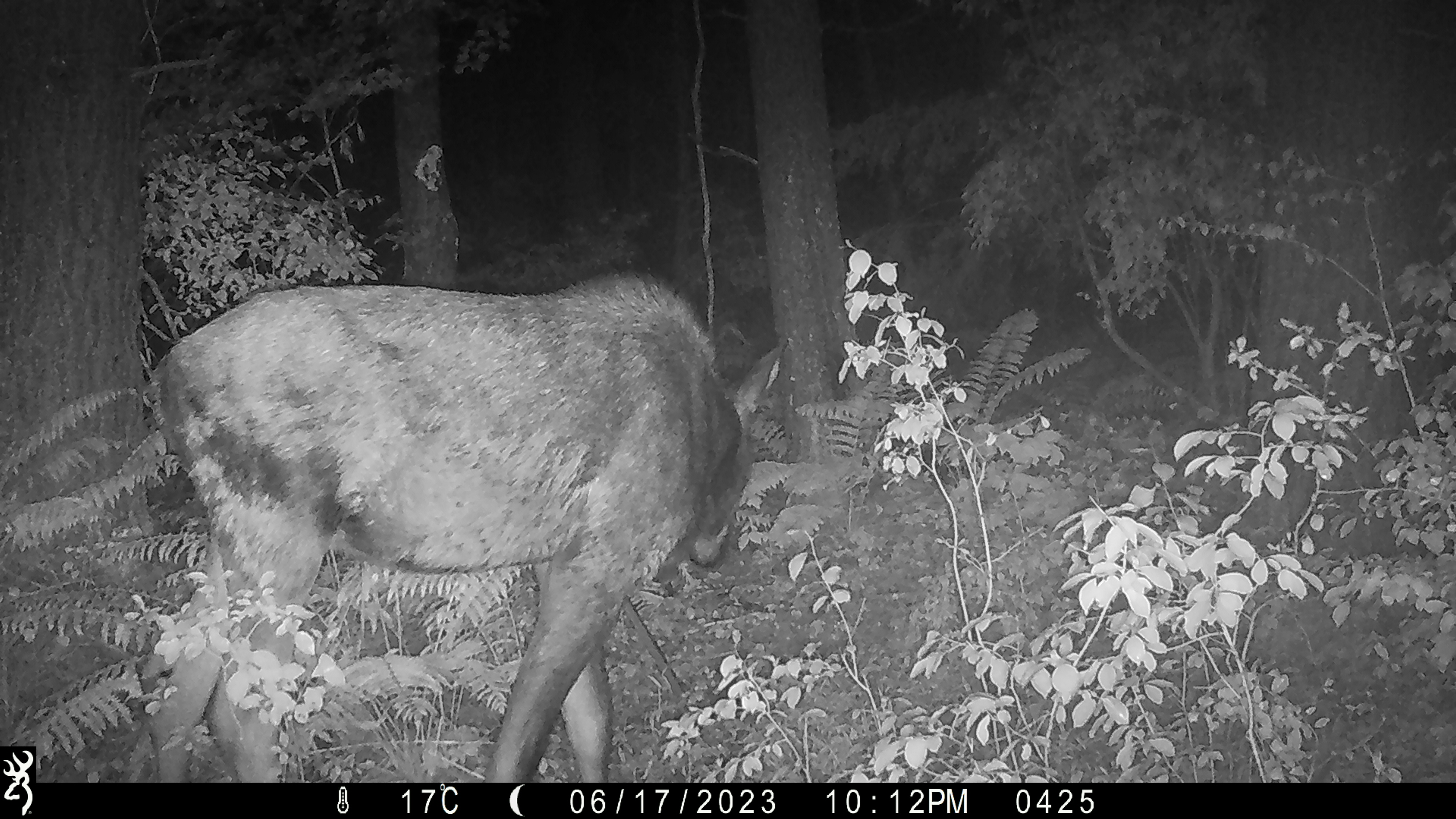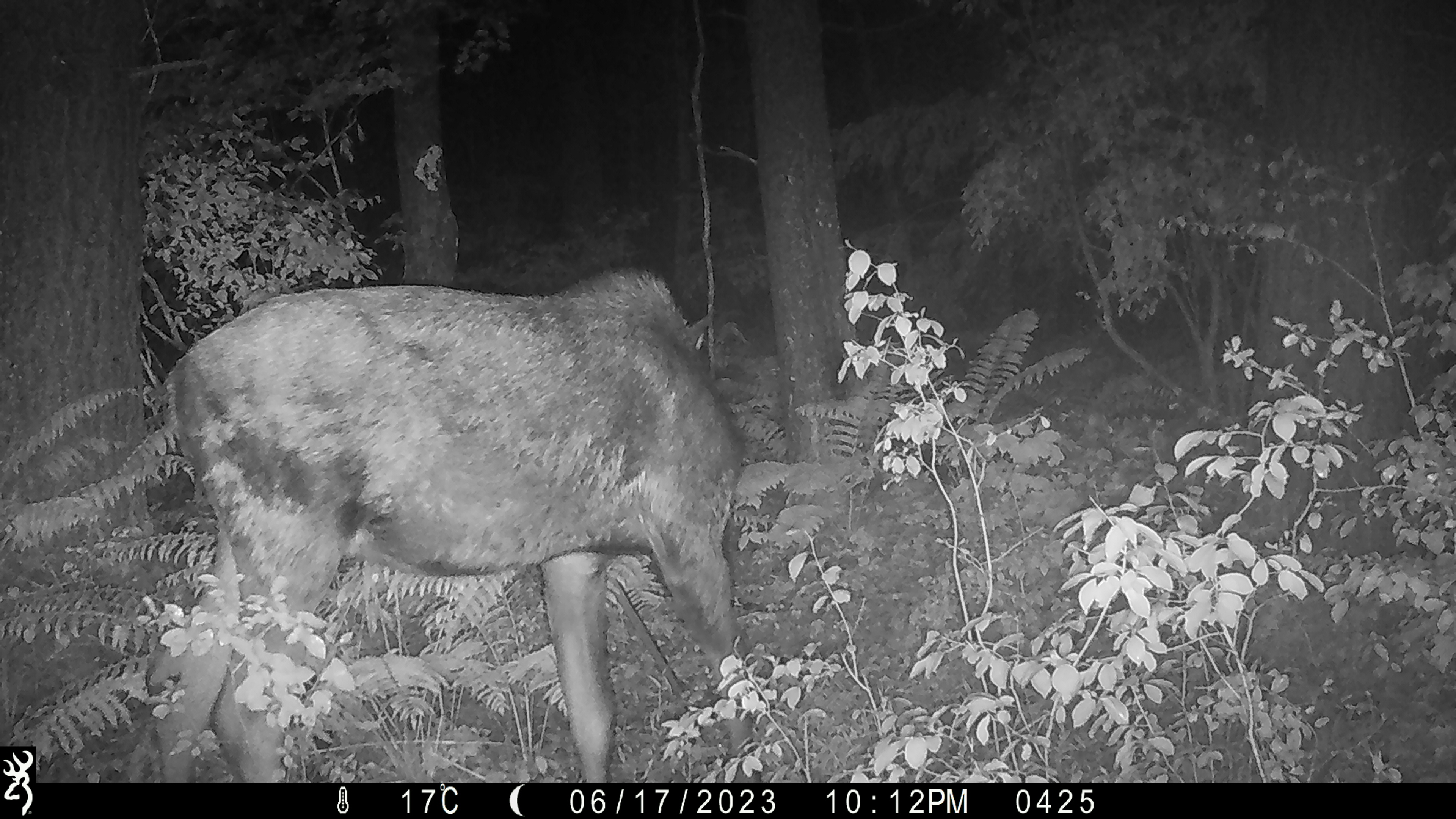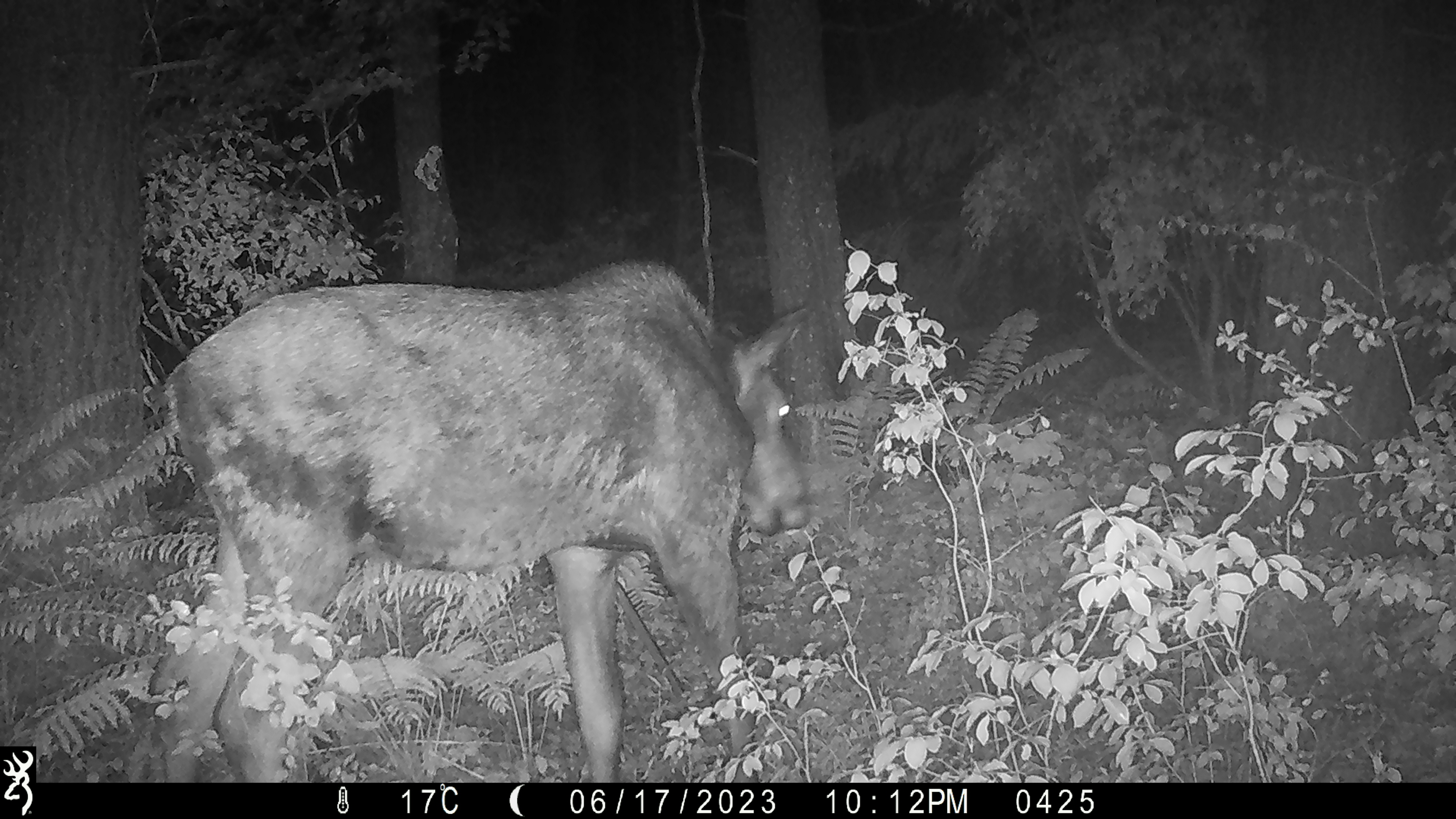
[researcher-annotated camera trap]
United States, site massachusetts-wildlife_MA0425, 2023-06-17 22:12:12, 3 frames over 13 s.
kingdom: Animalia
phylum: Chordata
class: Mammalia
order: Artiodactyla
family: Cervidae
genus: Alces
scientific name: Alces alces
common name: moose